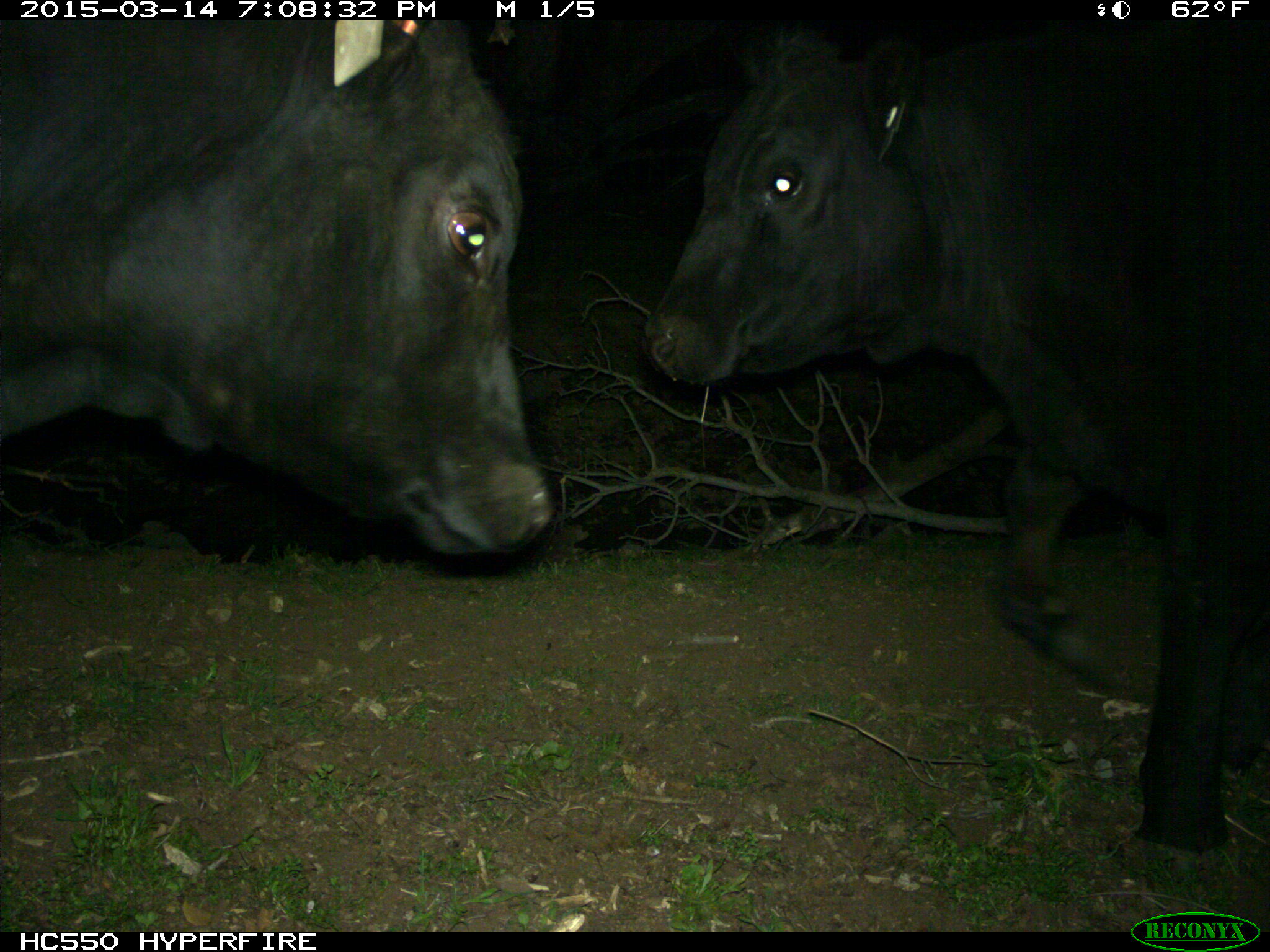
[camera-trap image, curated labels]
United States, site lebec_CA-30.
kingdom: Animalia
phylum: Chordata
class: Mammalia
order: Artiodactyla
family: Bovidae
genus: Bos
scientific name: Bos taurus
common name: domestic cow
Bos taurus (domestic cow).